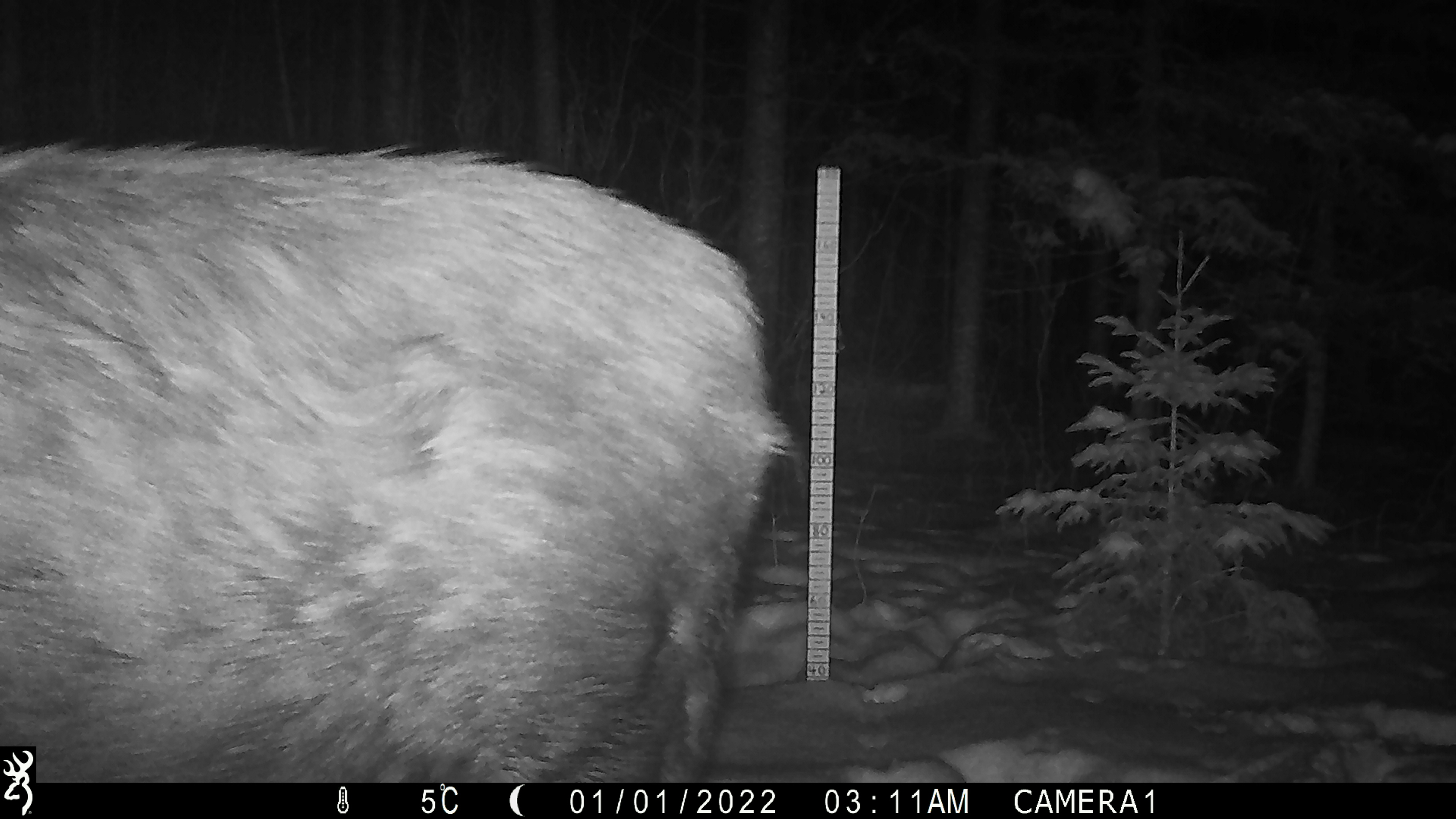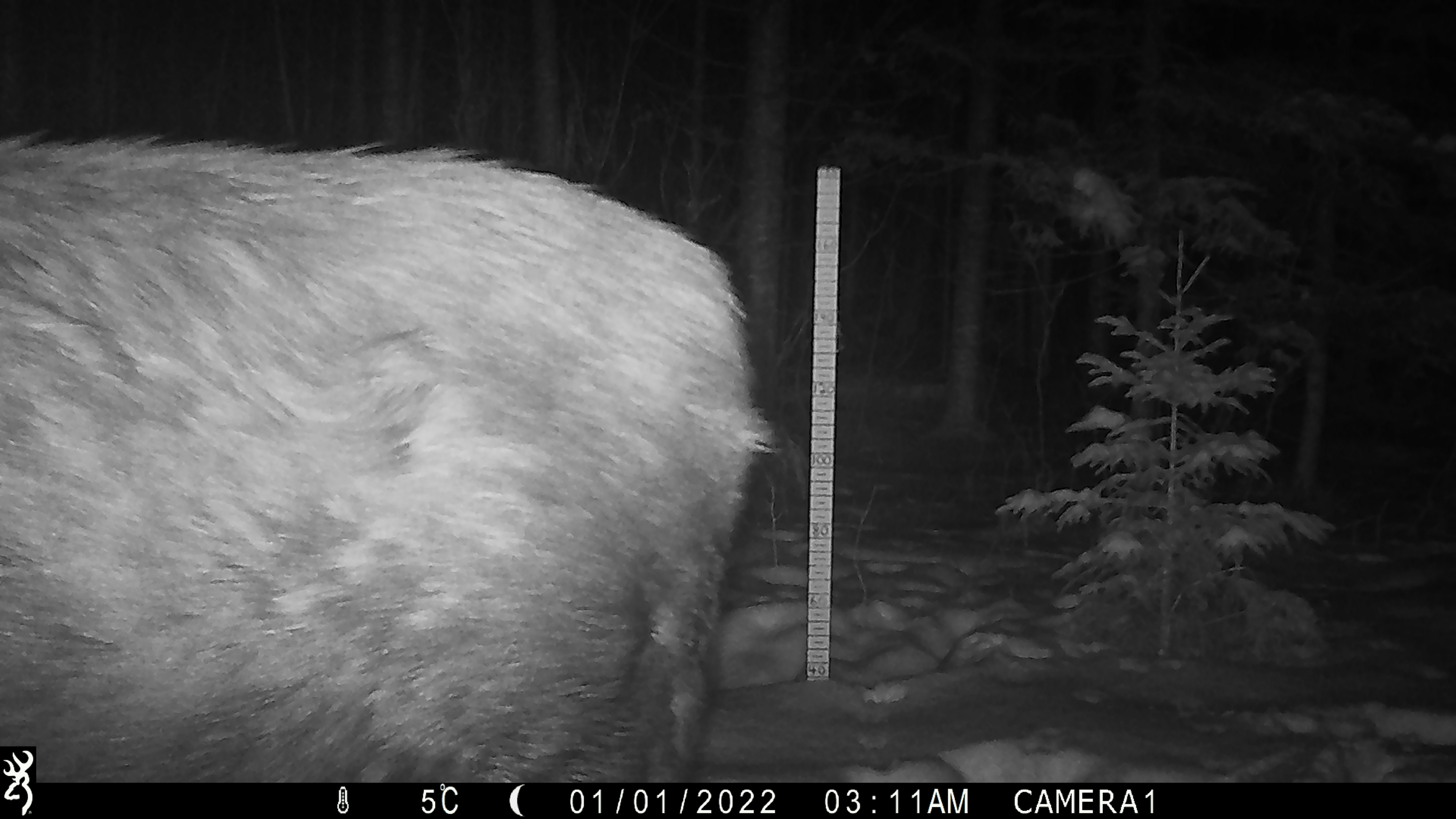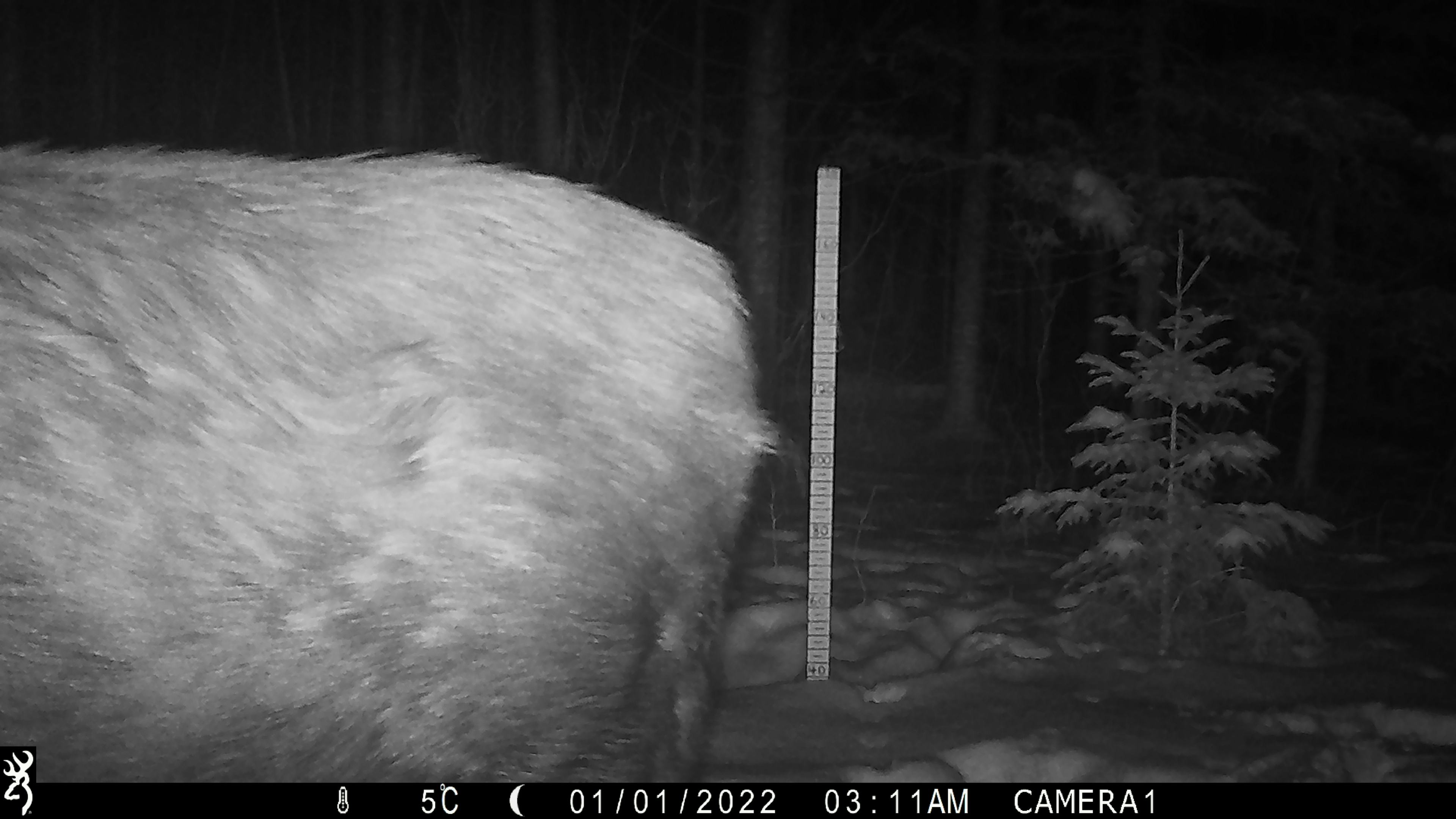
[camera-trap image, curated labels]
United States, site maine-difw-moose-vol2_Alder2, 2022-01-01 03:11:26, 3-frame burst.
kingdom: Animalia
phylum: Chordata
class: Mammalia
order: Artiodactyla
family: Cervidae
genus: Alces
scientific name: Alces alces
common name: moose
Moose (Alces alces).